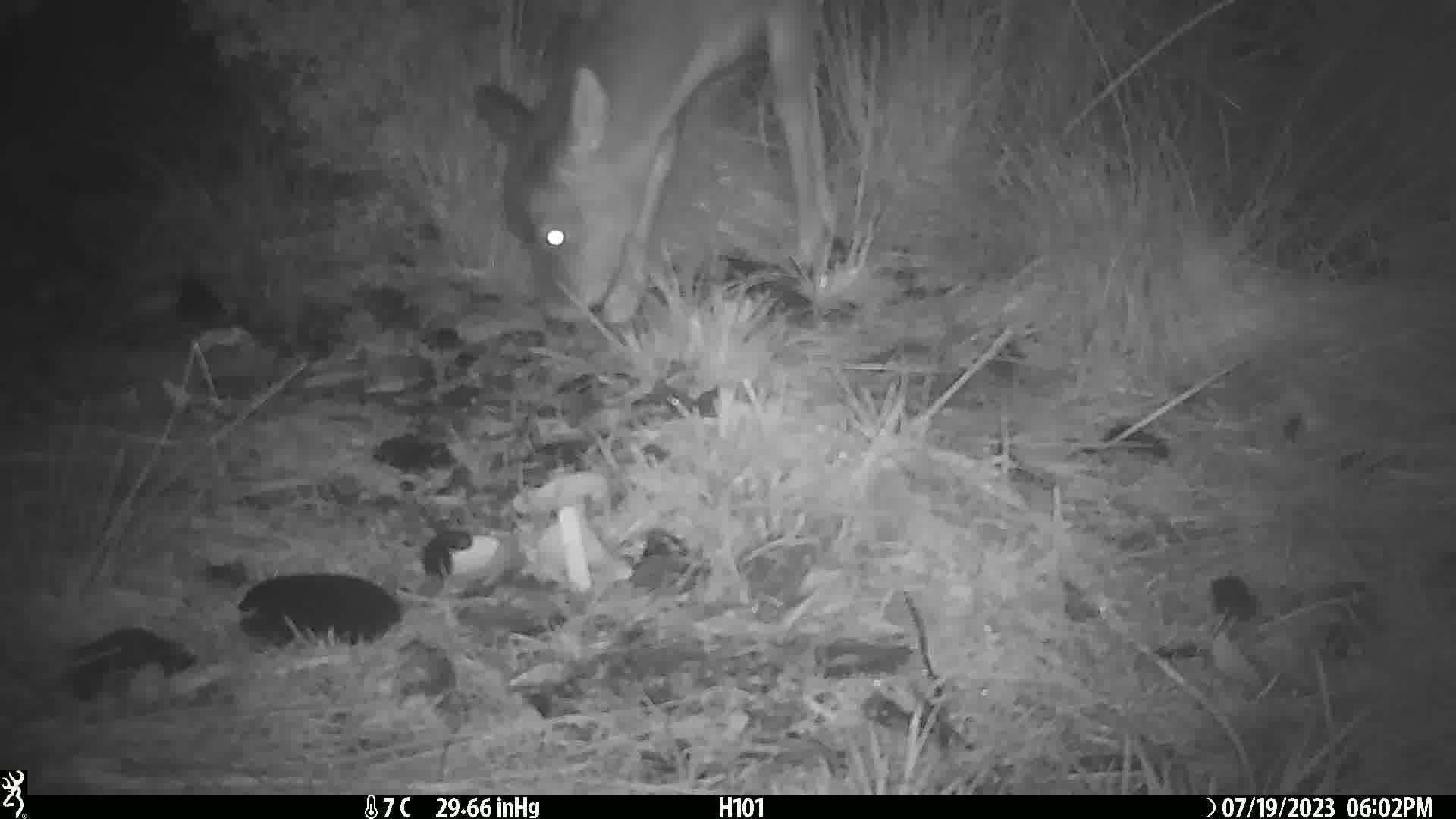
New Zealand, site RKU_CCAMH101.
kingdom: Animalia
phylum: Chordata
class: Mammalia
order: Artiodactyla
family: Cervidae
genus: Odocoileus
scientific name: Odocoileus virginianus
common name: white-tailed deer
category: white tailed deer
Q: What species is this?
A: White tailed deer (white-tailed deer) (Odocoileus virginianus).